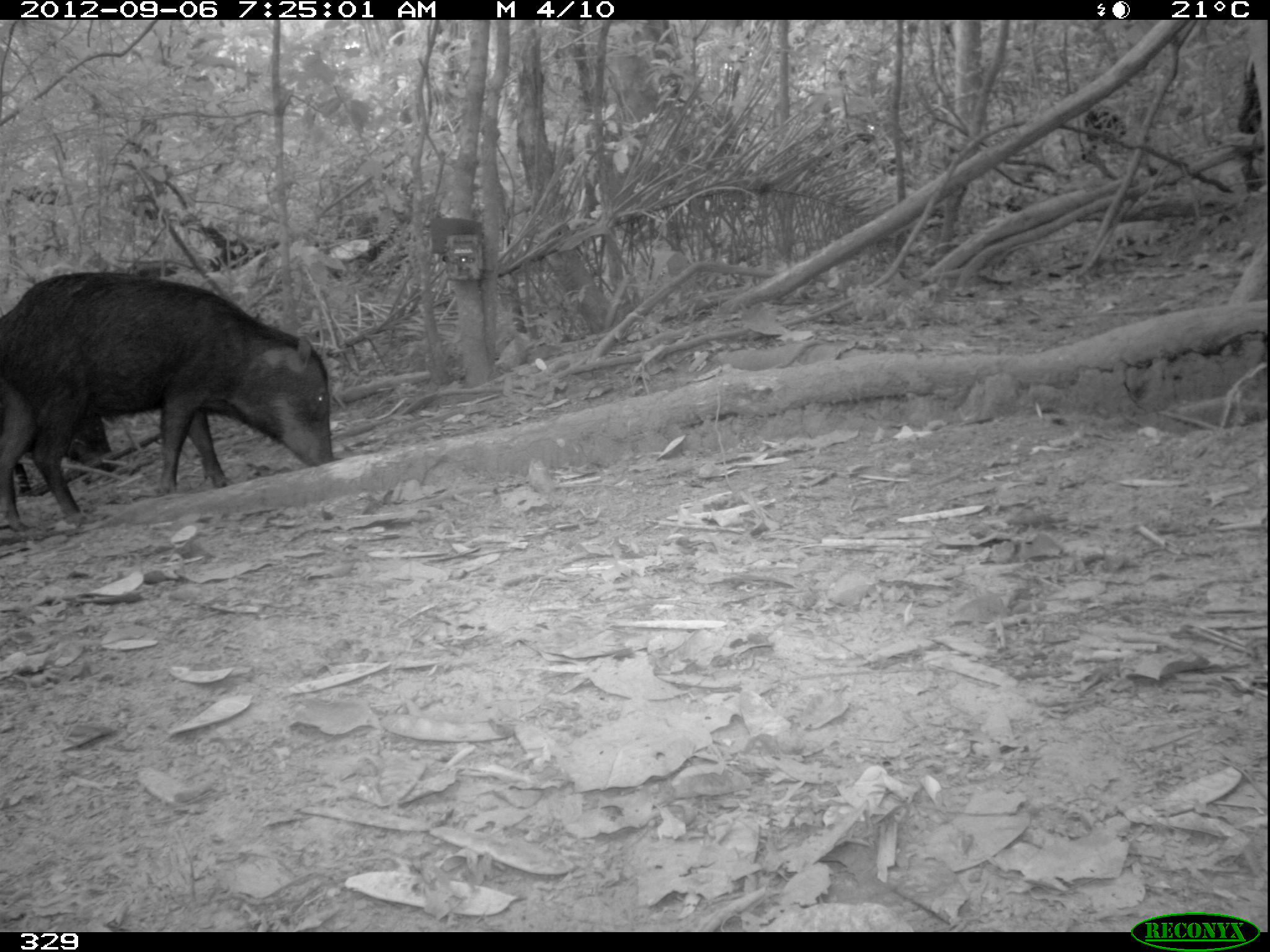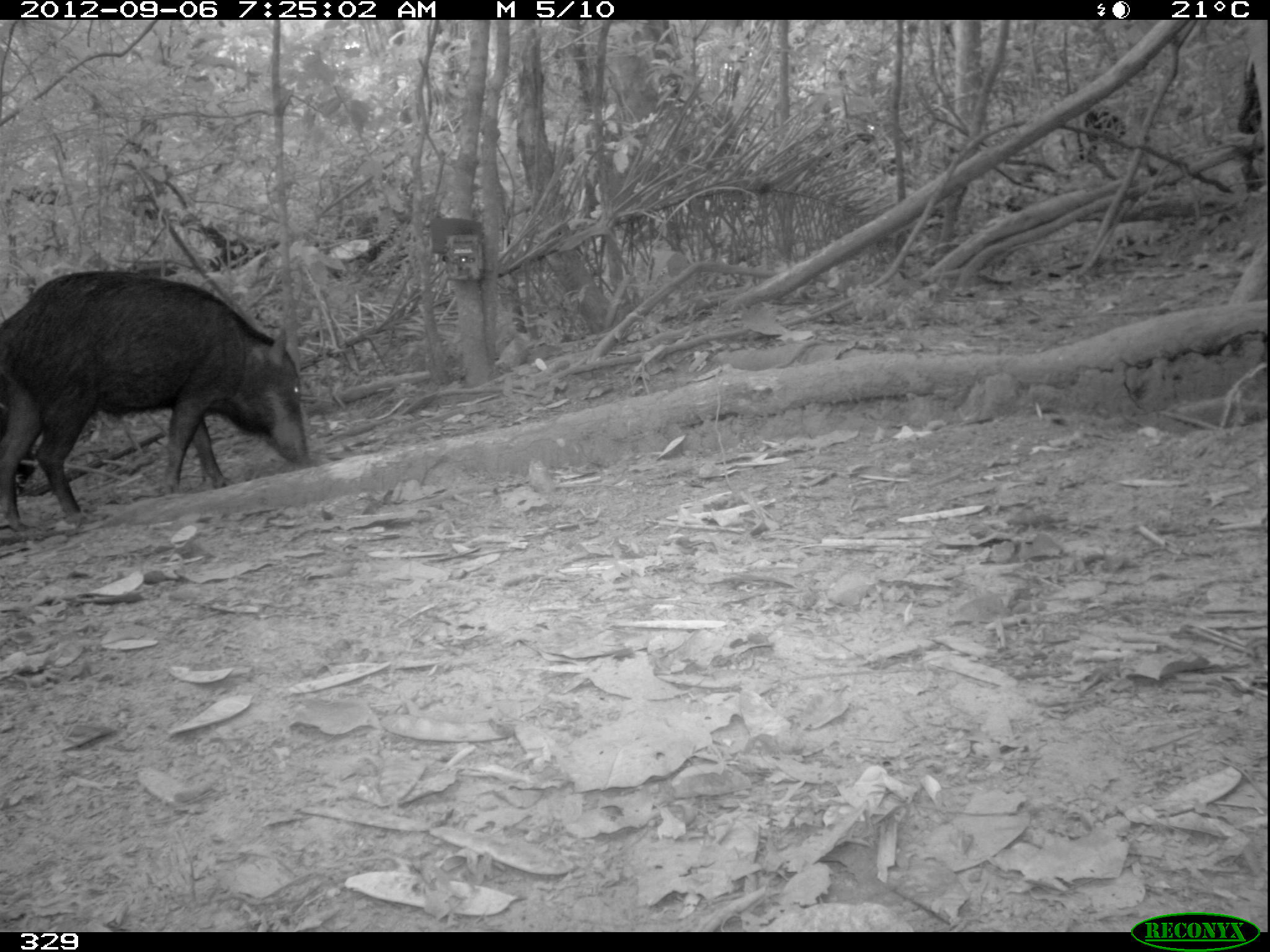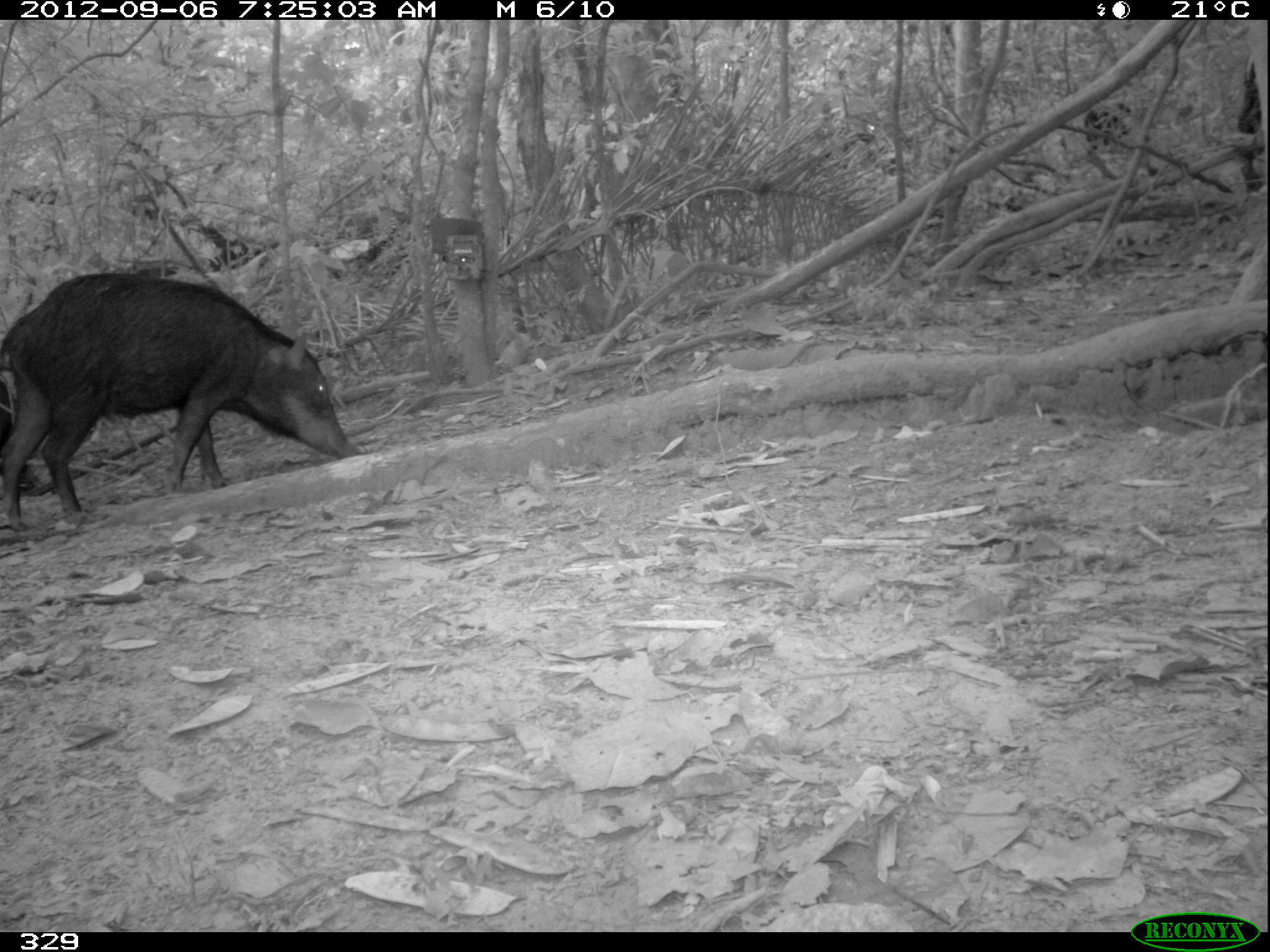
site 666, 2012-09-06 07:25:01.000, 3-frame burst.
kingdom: Animalia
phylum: Chordata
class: Mammalia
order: Artiodactyla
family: Tayassuidae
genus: Tayassu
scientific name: Tayassu pecari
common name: white-lipped peccary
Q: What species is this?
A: Tayassu pecari (white-lipped peccary).